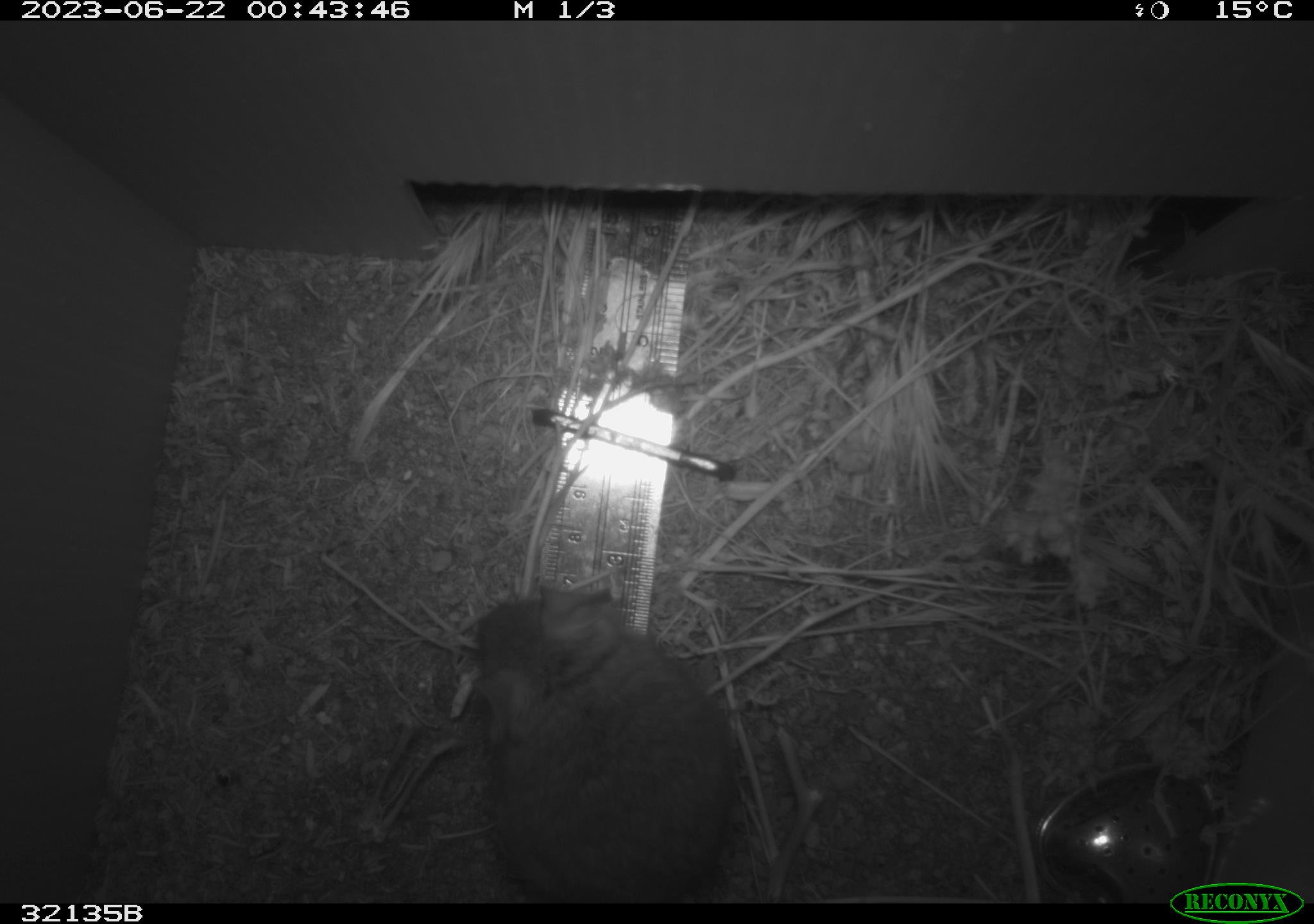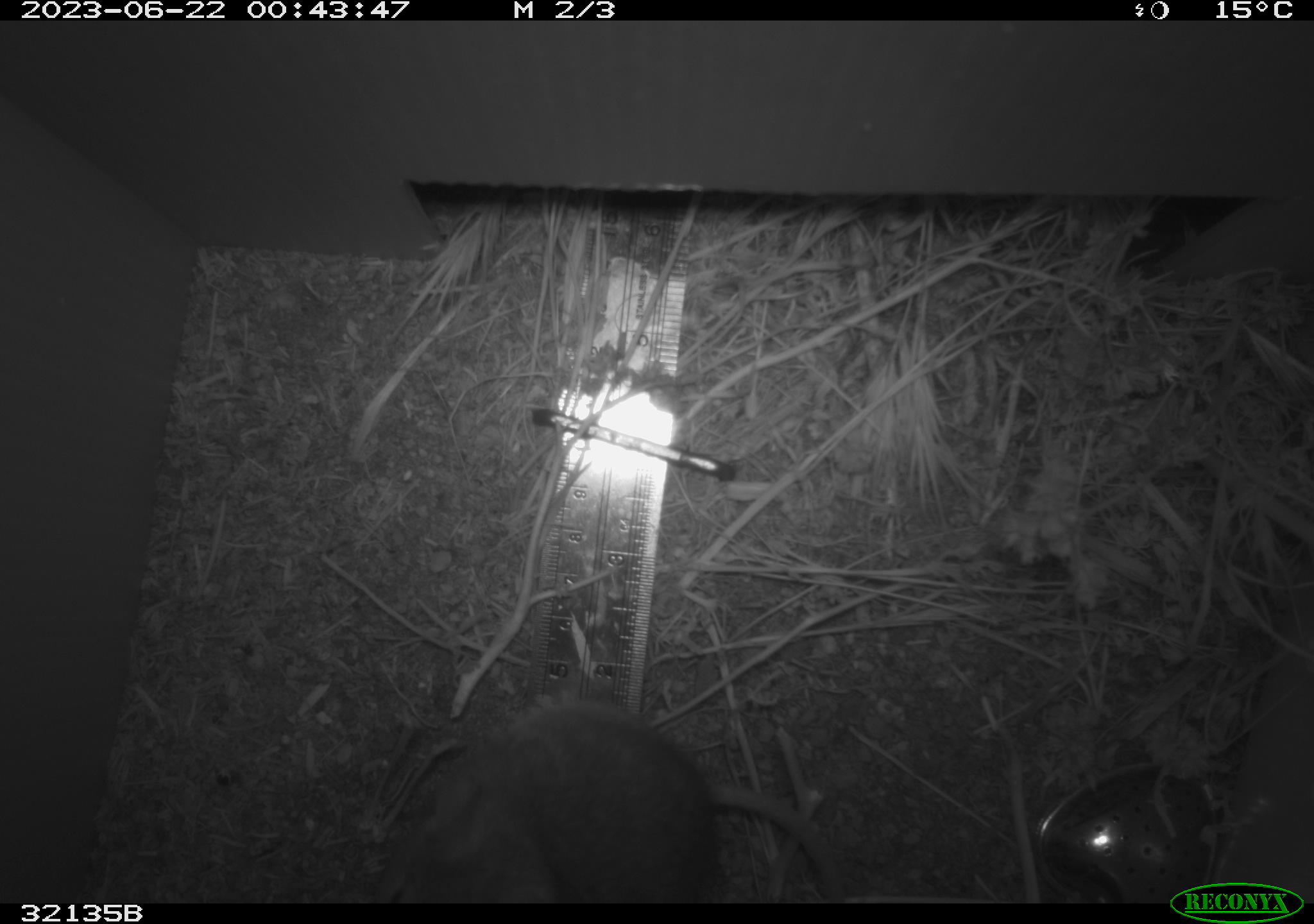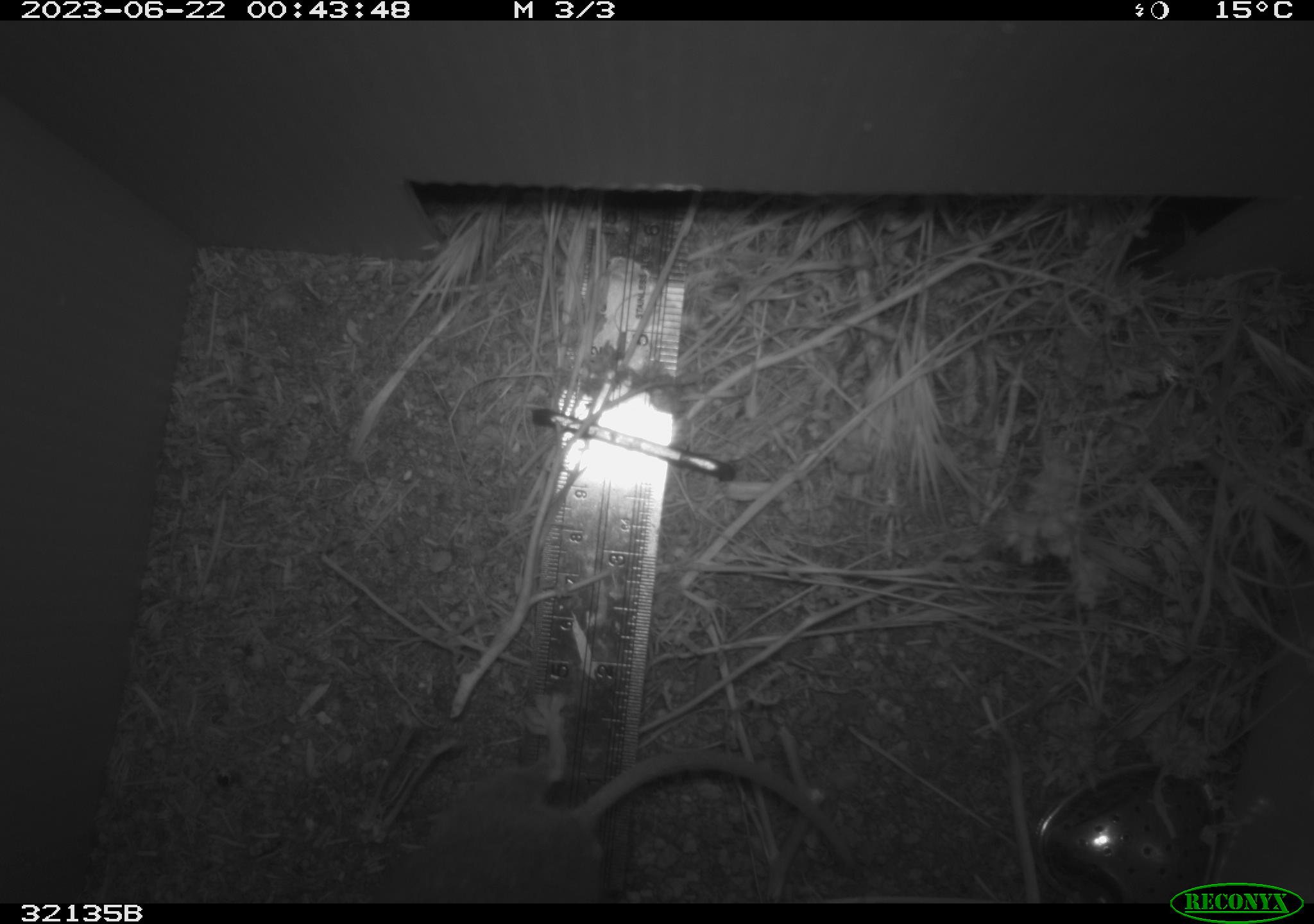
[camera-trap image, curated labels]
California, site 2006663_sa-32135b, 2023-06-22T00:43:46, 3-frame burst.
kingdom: Animalia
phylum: Chordata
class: Mammalia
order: Rodentia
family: Cricetidae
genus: Neotoma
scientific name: Neotoma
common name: pack rat or woodrat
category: neotoma species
Neotoma species (pack rat or woodrat) (Neotoma).